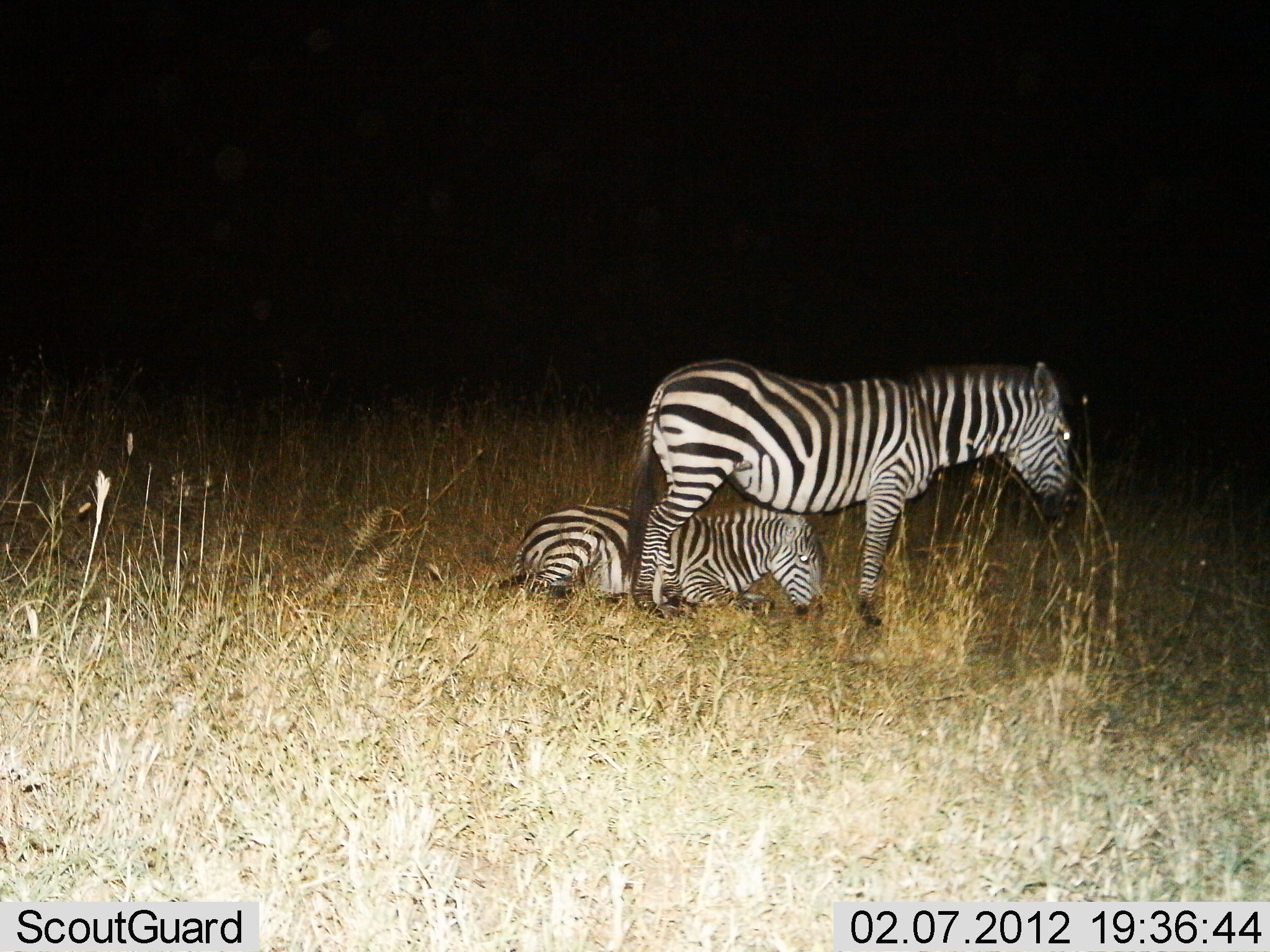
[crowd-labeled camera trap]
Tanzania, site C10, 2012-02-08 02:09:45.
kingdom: Animalia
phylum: Chordata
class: Mammalia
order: Perissodactyla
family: Equidae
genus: Equus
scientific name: Equus quagga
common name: plains zebra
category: zebra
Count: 2.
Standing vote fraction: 78%.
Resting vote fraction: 97%.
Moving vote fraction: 0%.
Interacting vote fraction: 0%.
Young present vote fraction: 38%.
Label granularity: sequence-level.